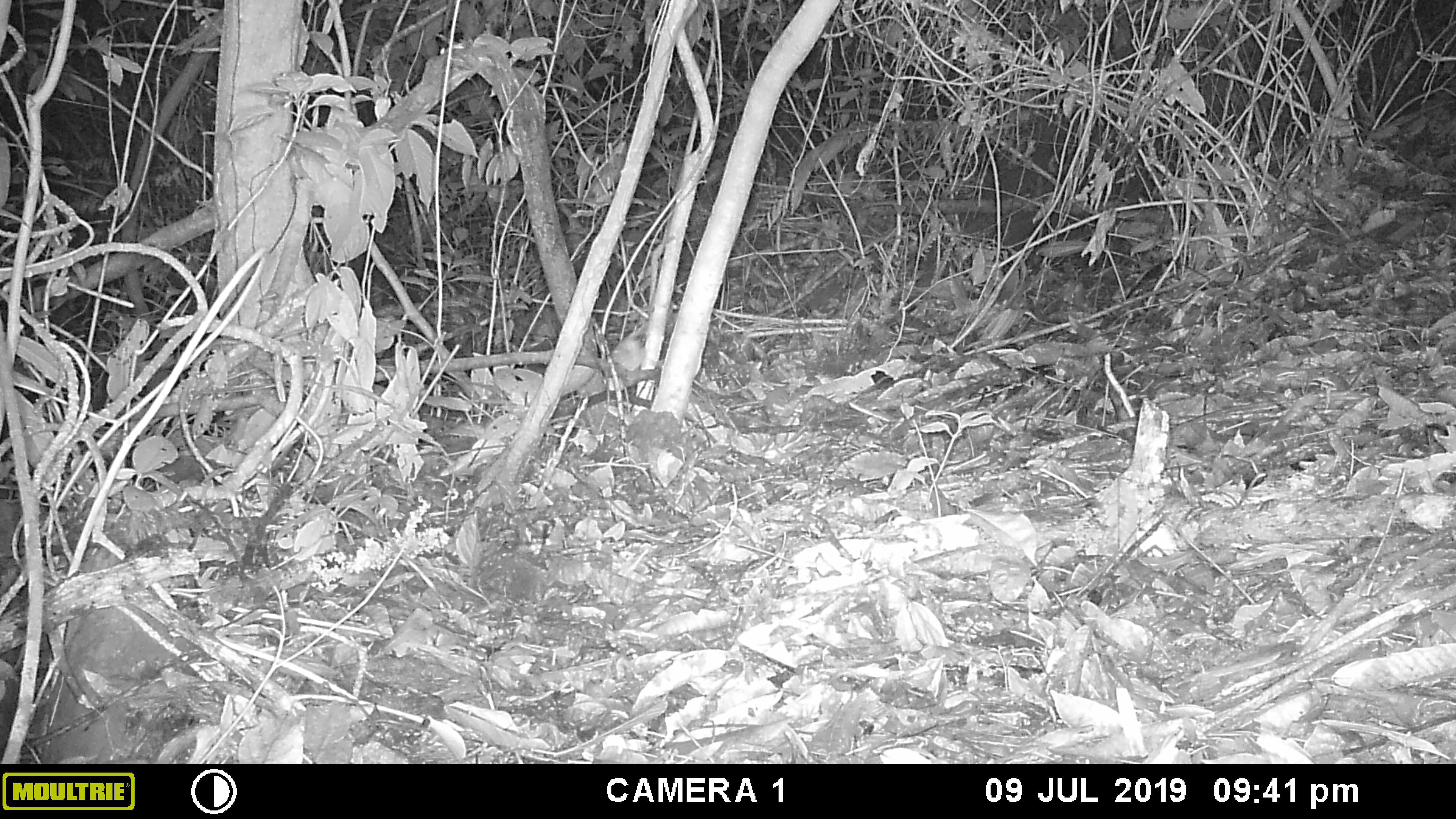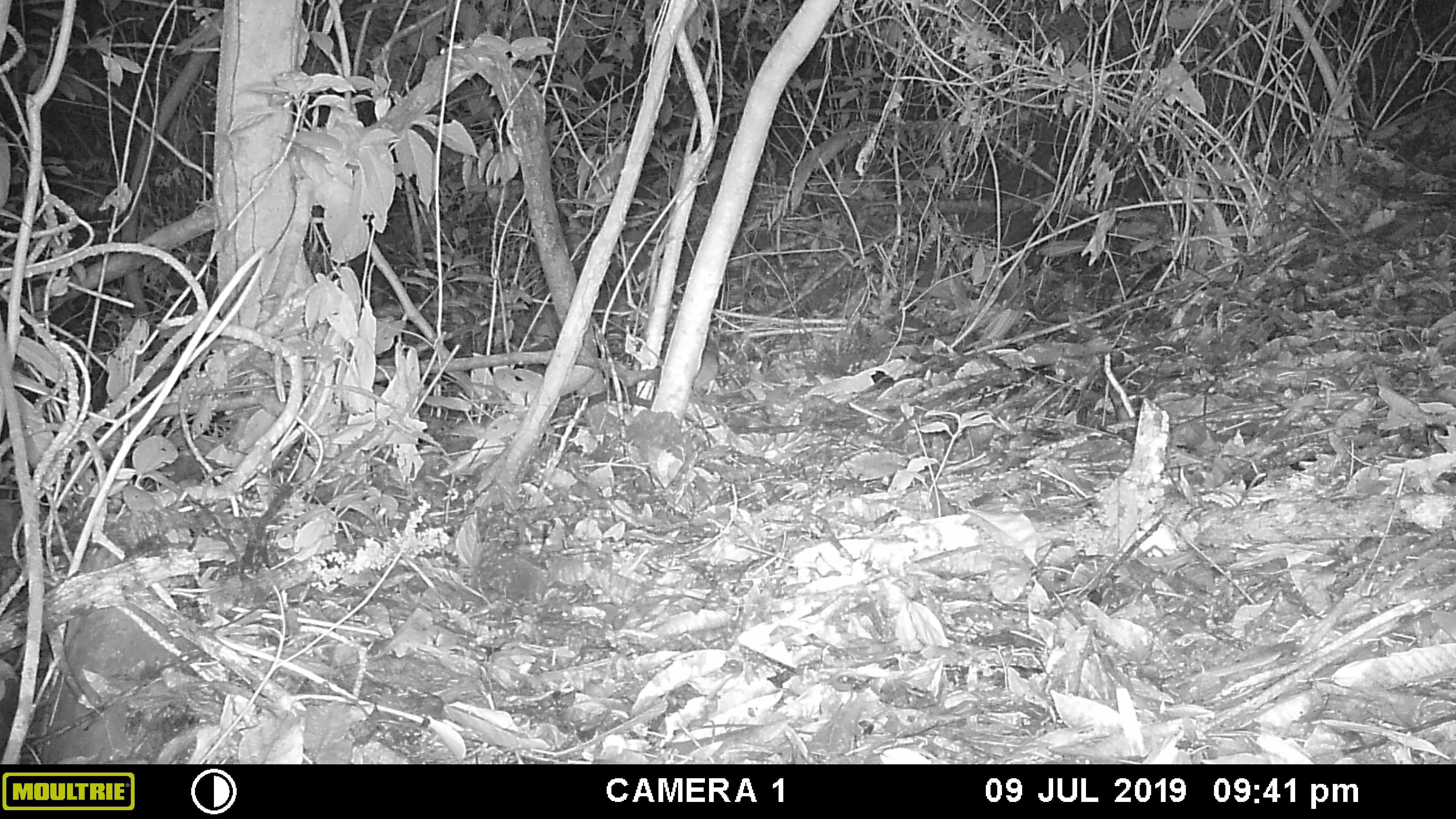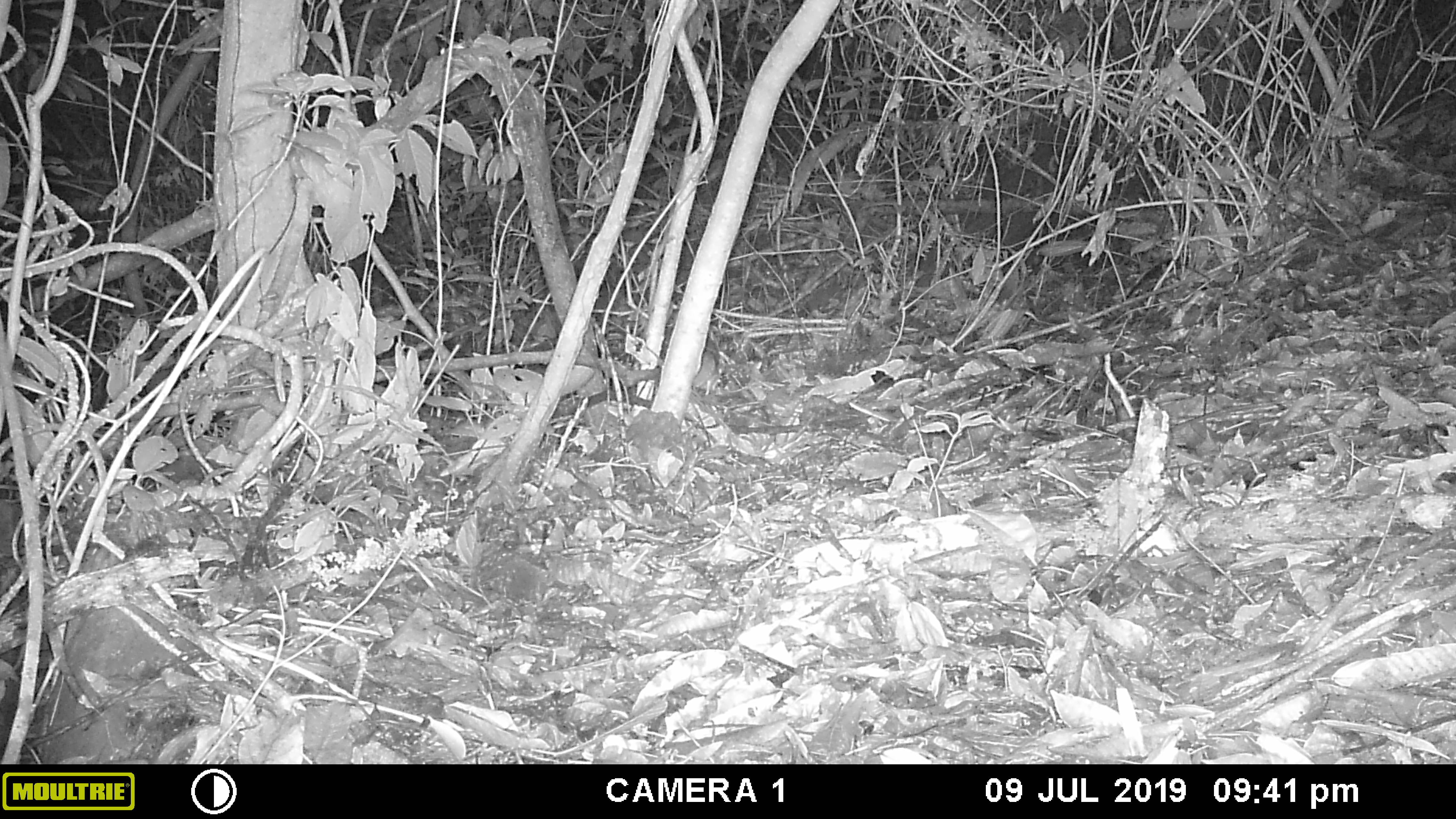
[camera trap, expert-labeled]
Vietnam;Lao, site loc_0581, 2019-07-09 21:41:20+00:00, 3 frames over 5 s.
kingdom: Animalia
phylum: Chordata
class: Mammalia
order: Rodentia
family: Muridae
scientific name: Muridae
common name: old-world mice and rats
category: unidentified murid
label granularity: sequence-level